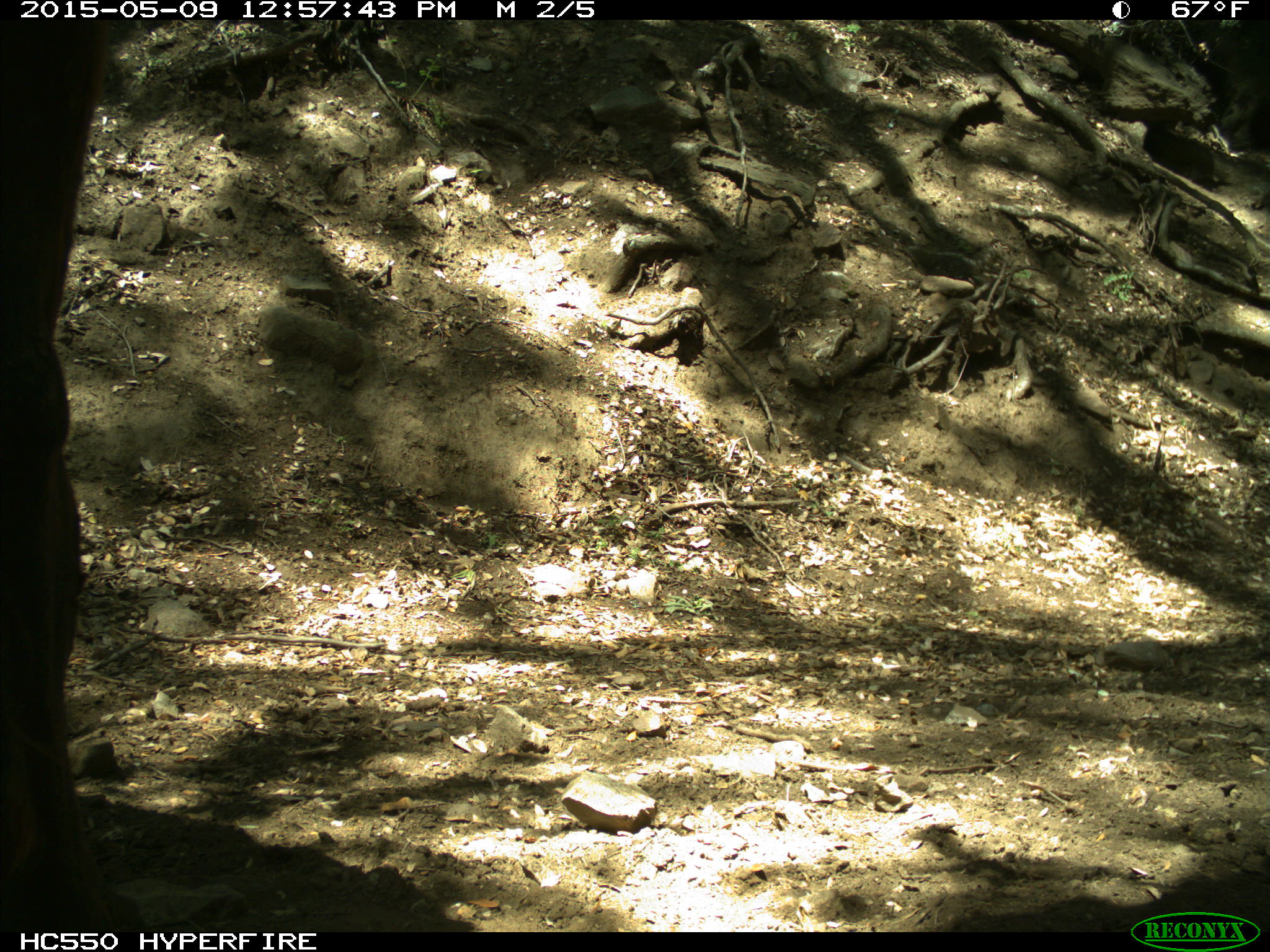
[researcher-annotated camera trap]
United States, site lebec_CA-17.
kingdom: Animalia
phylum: Chordata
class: Mammalia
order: Artiodactyla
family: Bovidae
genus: Bos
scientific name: Bos taurus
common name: domestic cow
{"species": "Bos taurus (domestic cow)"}